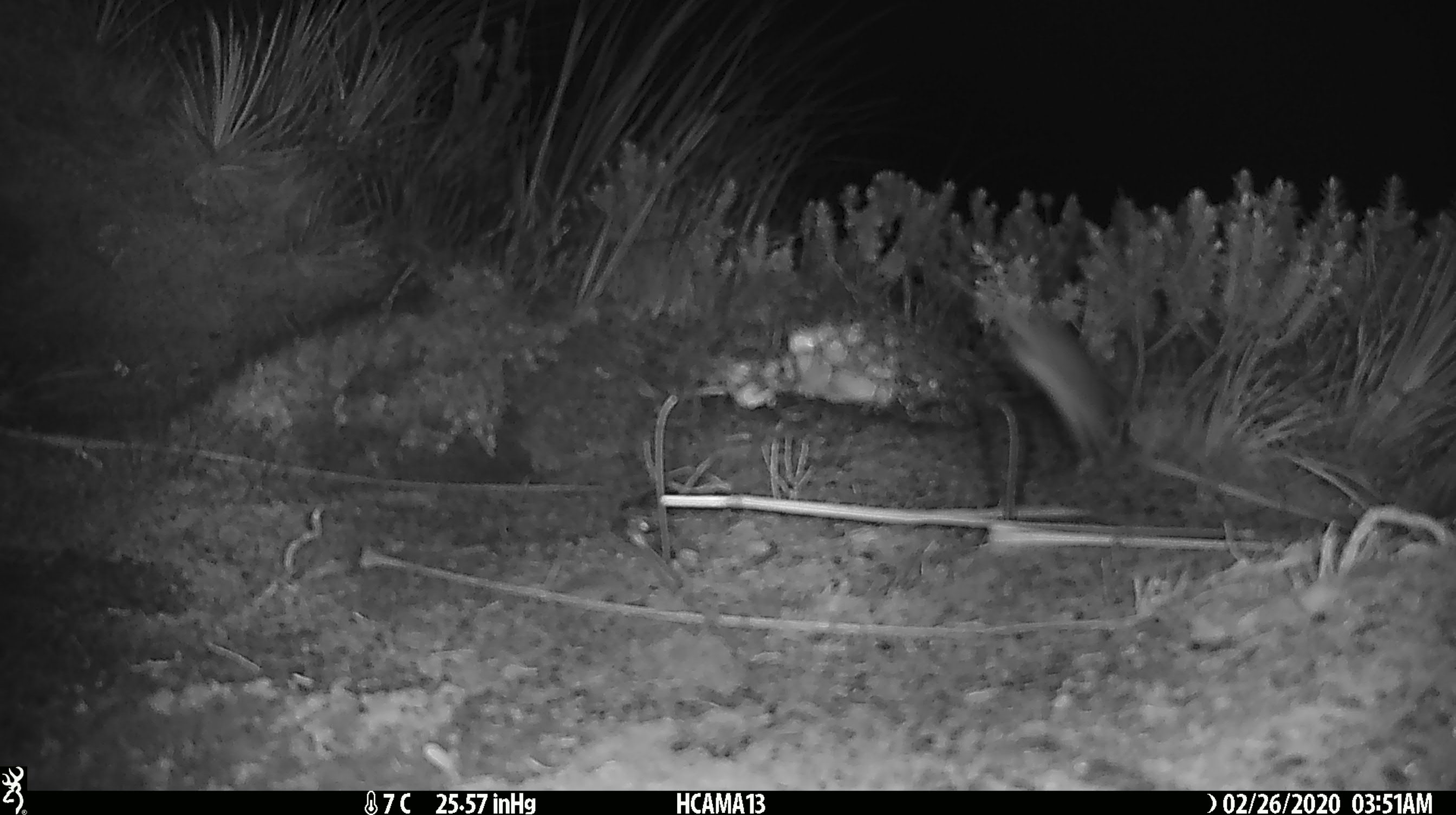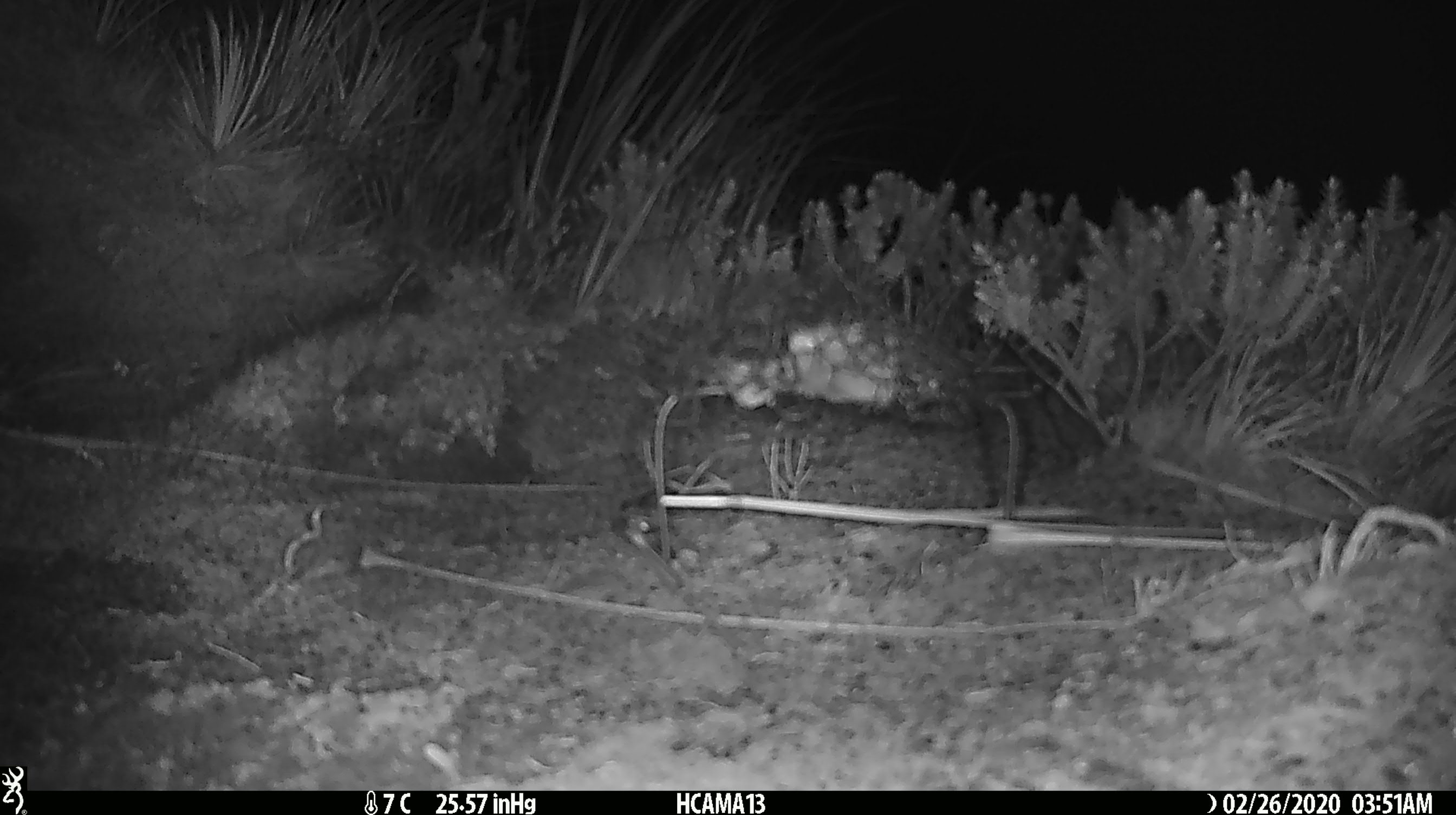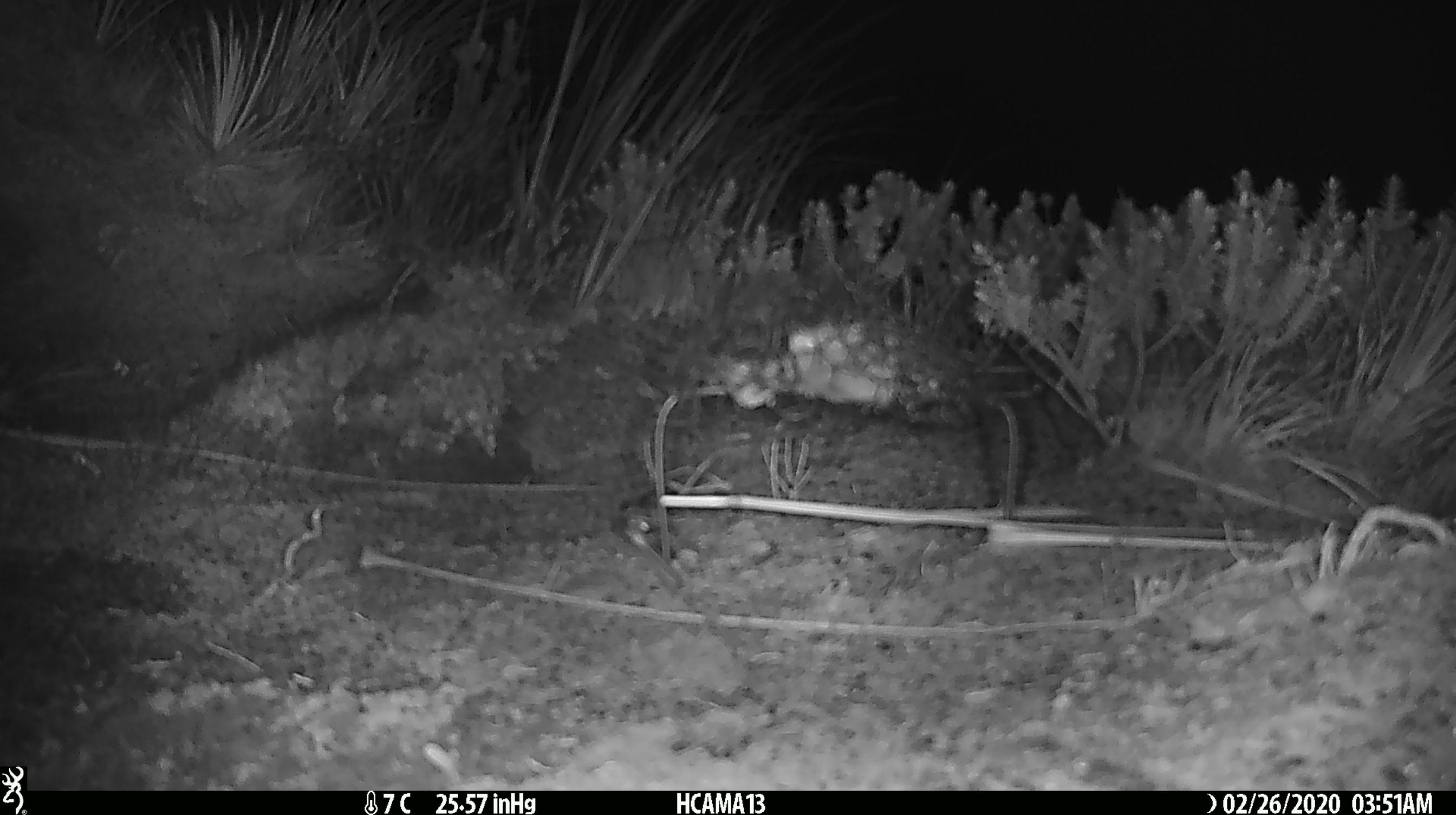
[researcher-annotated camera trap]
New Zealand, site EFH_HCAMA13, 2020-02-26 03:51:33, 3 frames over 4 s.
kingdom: Animalia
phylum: Chordata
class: Mammalia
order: Rodentia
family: Muridae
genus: Mus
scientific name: Mus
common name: mouse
Mouse (Mus).